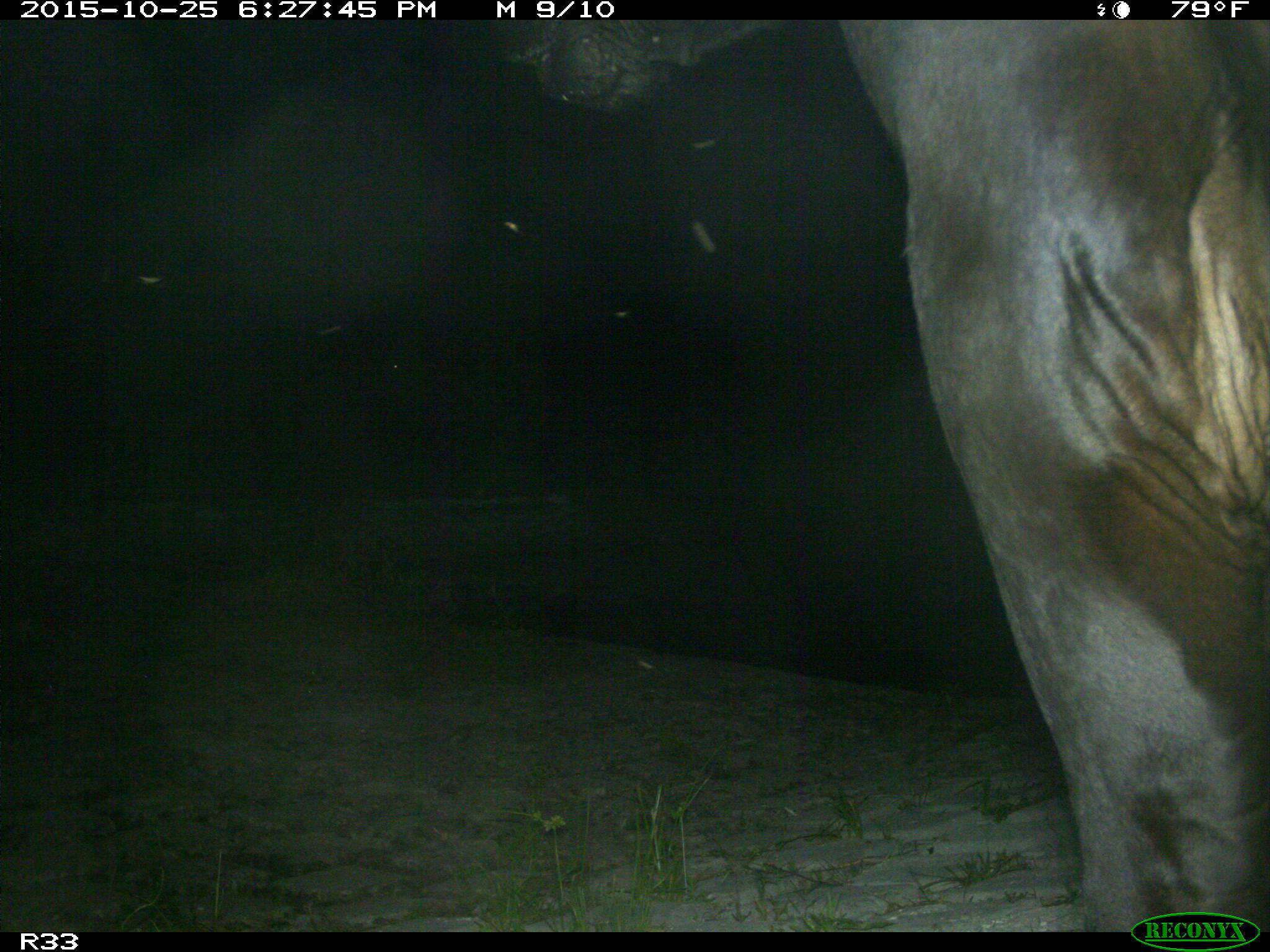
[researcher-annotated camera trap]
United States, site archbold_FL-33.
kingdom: Animalia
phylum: Chordata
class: Mammalia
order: Artiodactyla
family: Bovidae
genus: Bos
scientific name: Bos taurus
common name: domestic cow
Bos taurus (domestic cow).